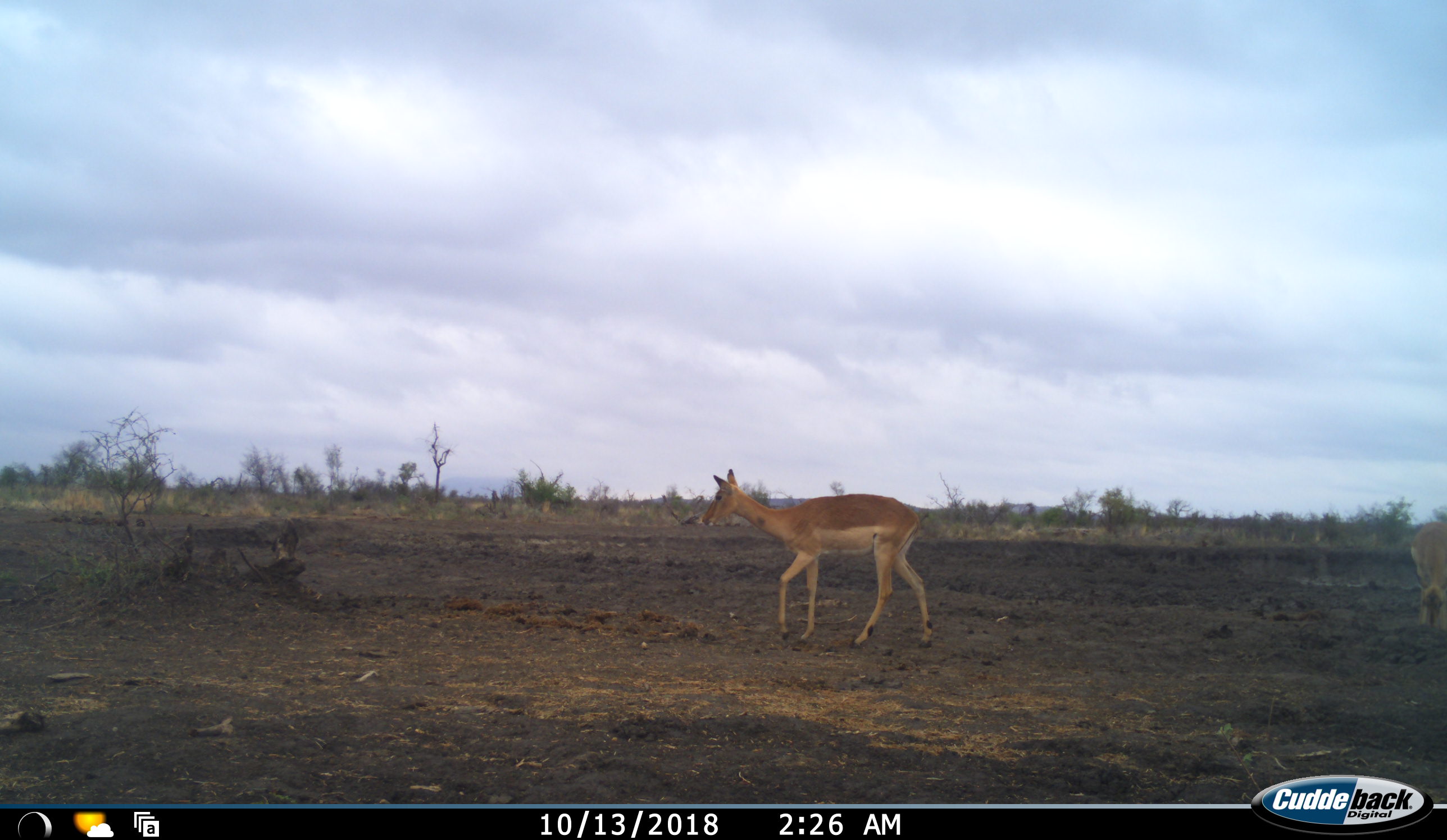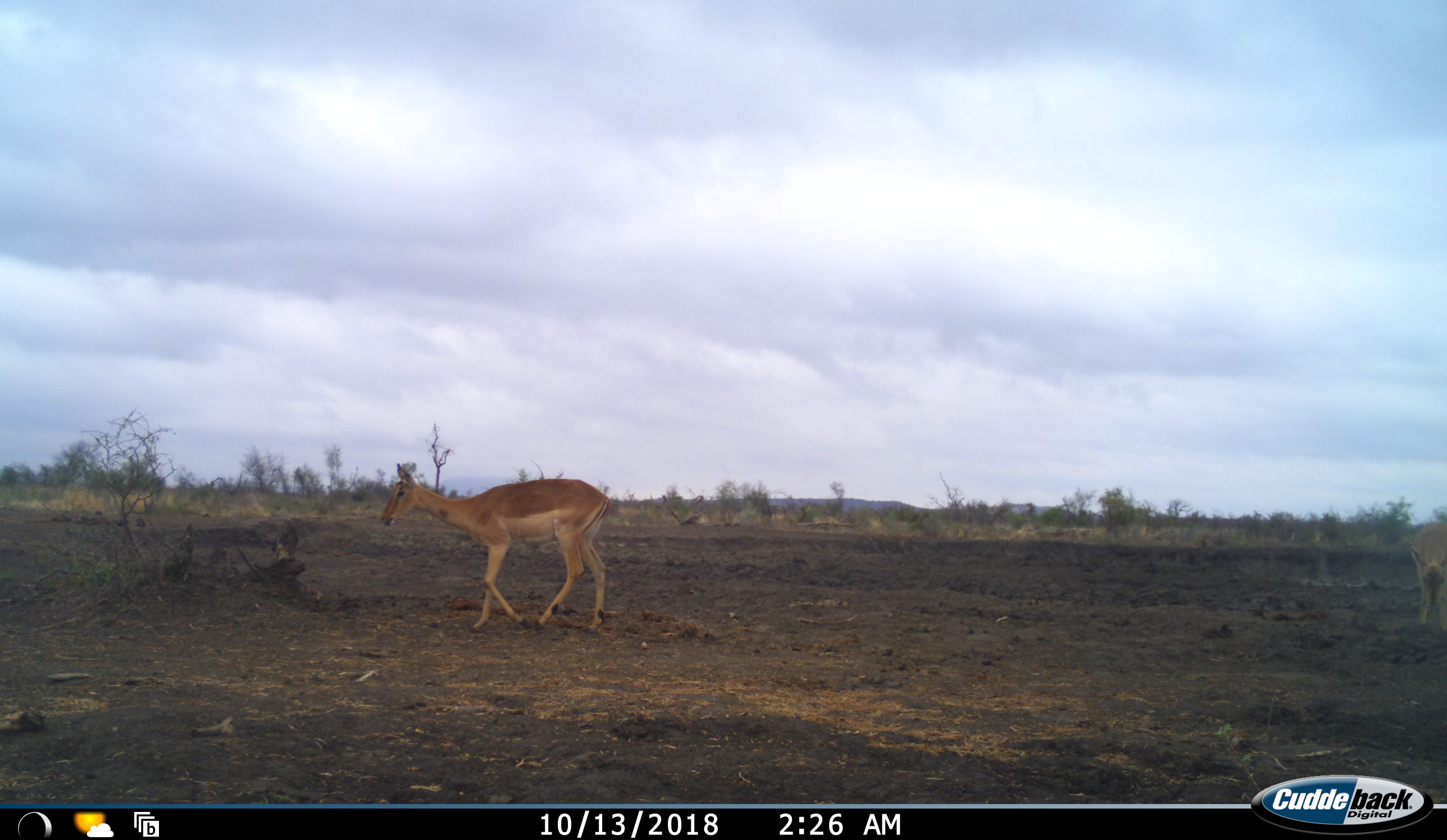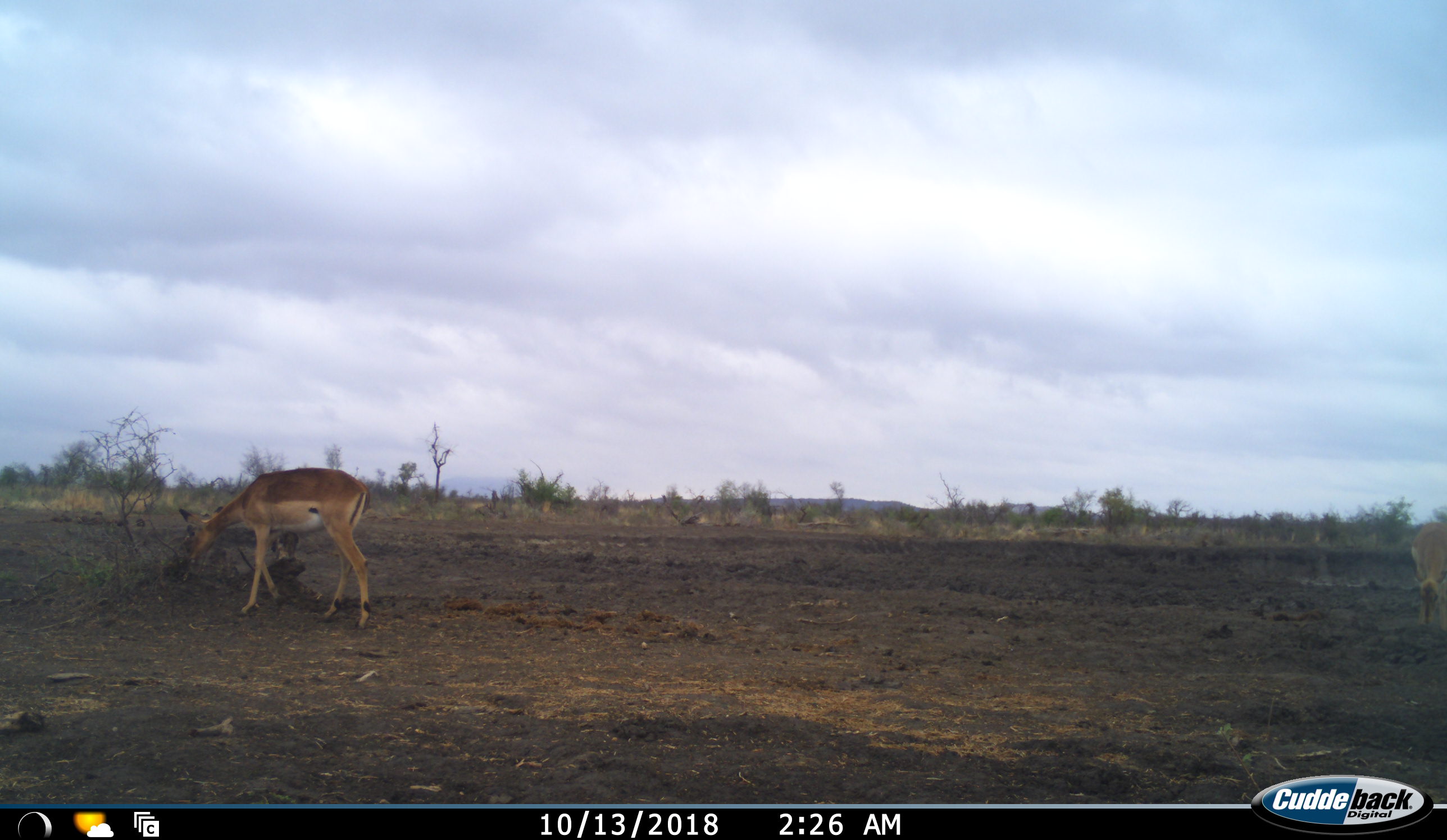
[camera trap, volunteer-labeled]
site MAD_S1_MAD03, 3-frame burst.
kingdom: Animalia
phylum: Chordata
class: Mammalia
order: Artiodactyla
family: Bovidae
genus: Aepyceros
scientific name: Aepyceros melampus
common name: impala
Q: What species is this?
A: Impala (Aepyceros melampus).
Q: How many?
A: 2.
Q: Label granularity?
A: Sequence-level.